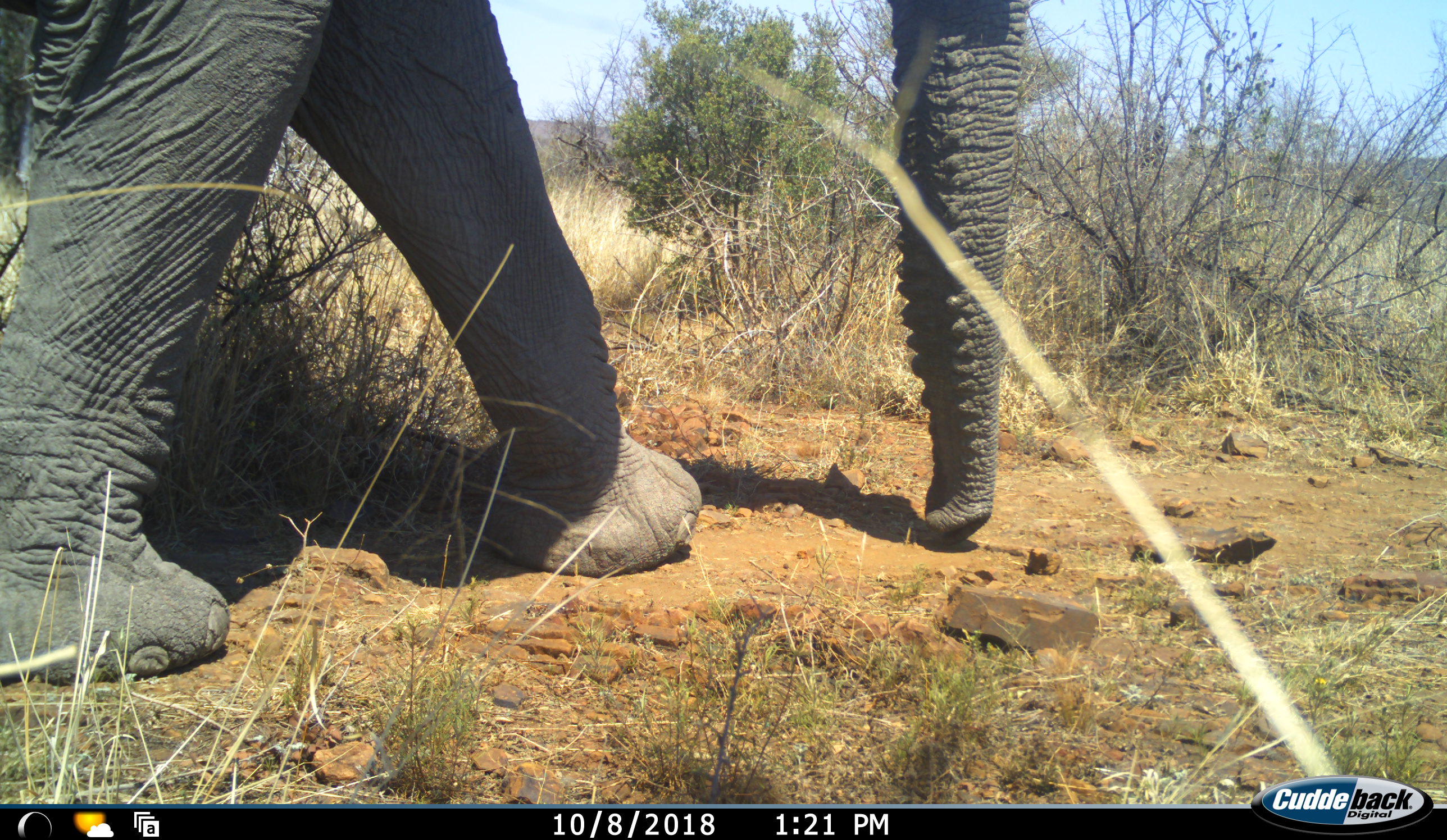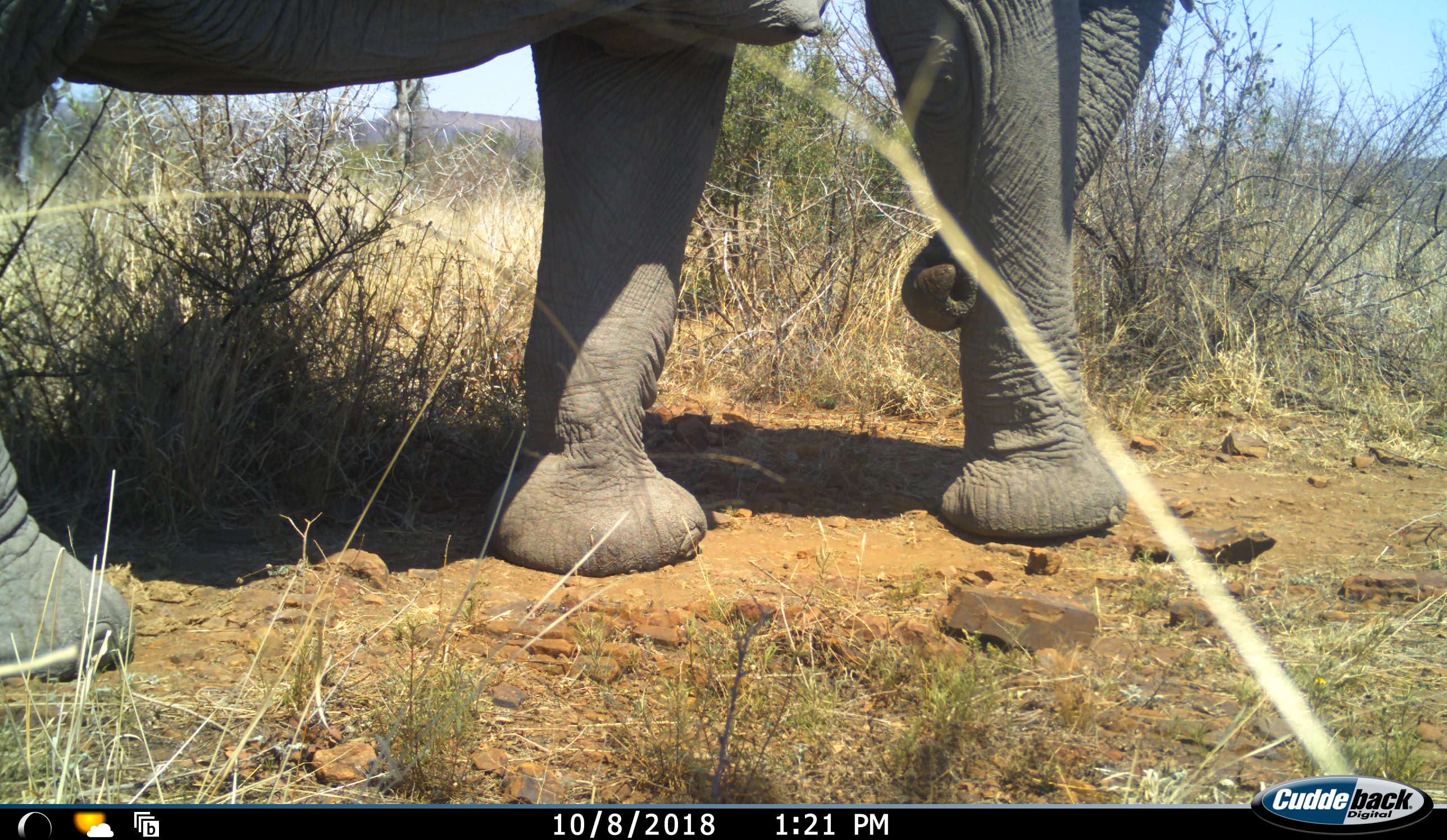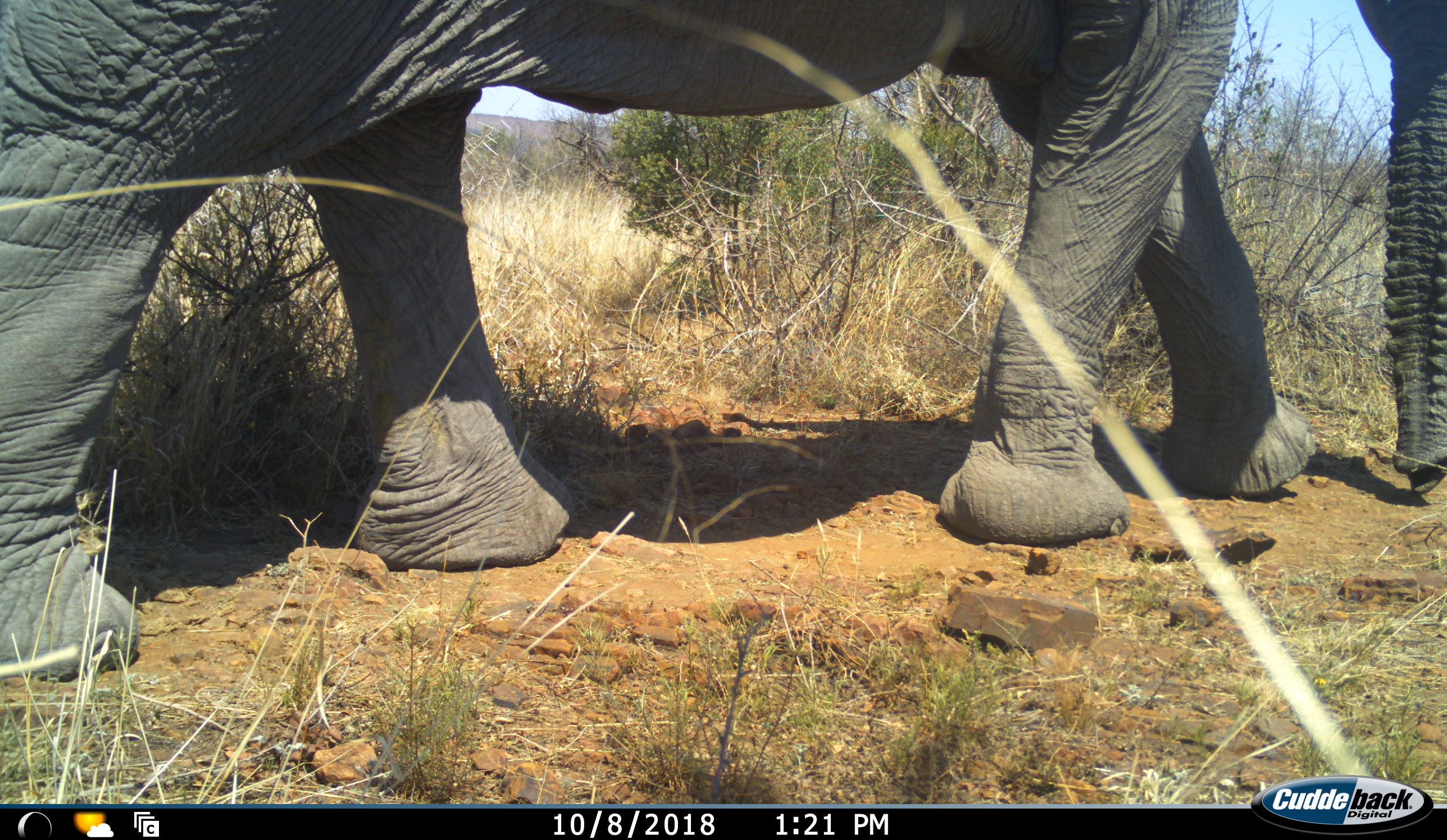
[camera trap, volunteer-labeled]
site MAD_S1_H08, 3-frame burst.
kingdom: Animalia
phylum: Chordata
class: Mammalia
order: Proboscidea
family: Elephantidae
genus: Loxodonta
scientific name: Loxodonta africana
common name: african bush elephant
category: elephant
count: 1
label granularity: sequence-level